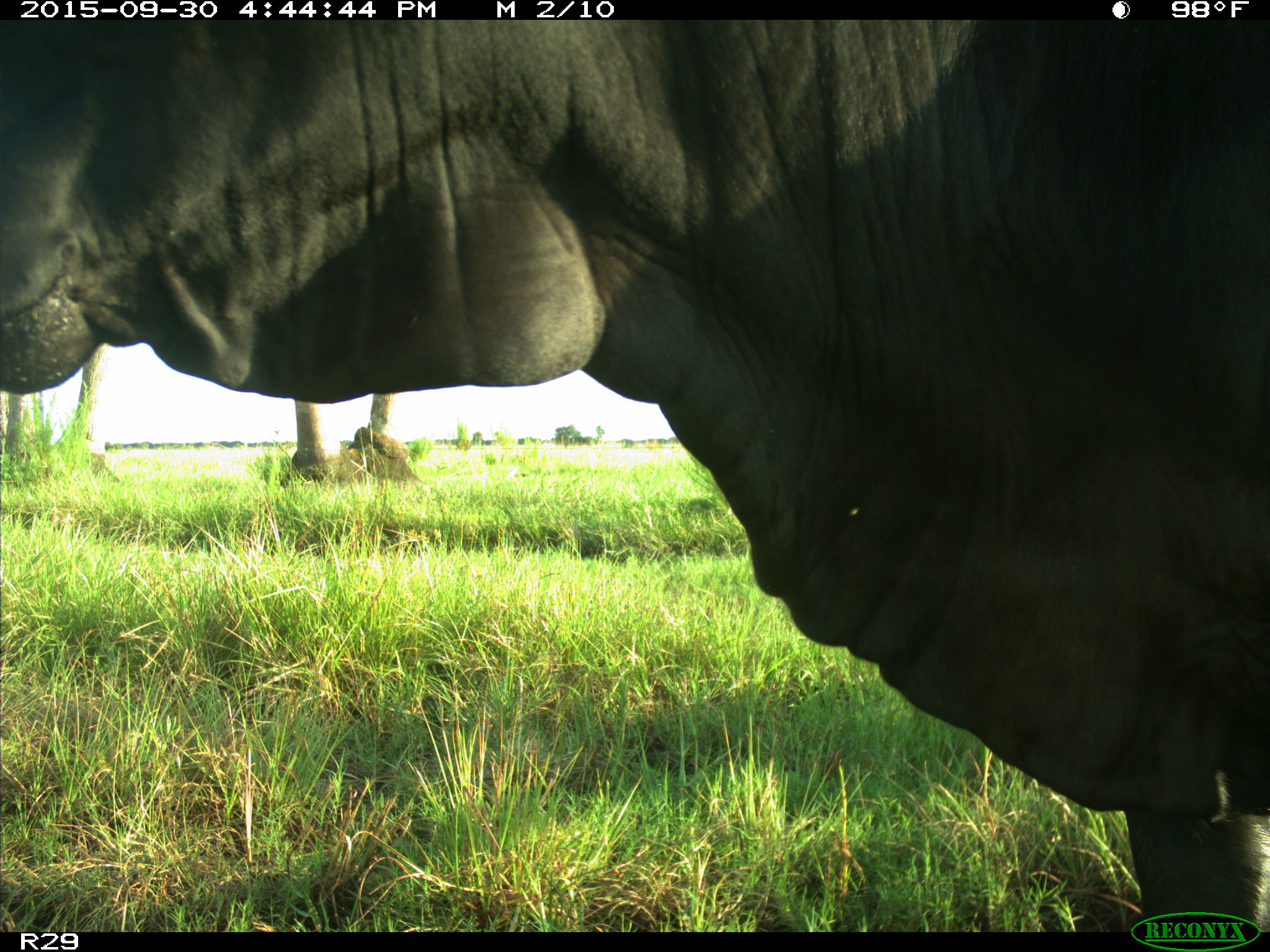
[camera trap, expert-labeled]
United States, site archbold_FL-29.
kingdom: Animalia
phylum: Chordata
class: Mammalia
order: Artiodactyla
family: Bovidae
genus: Bos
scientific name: Bos taurus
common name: domestic cow